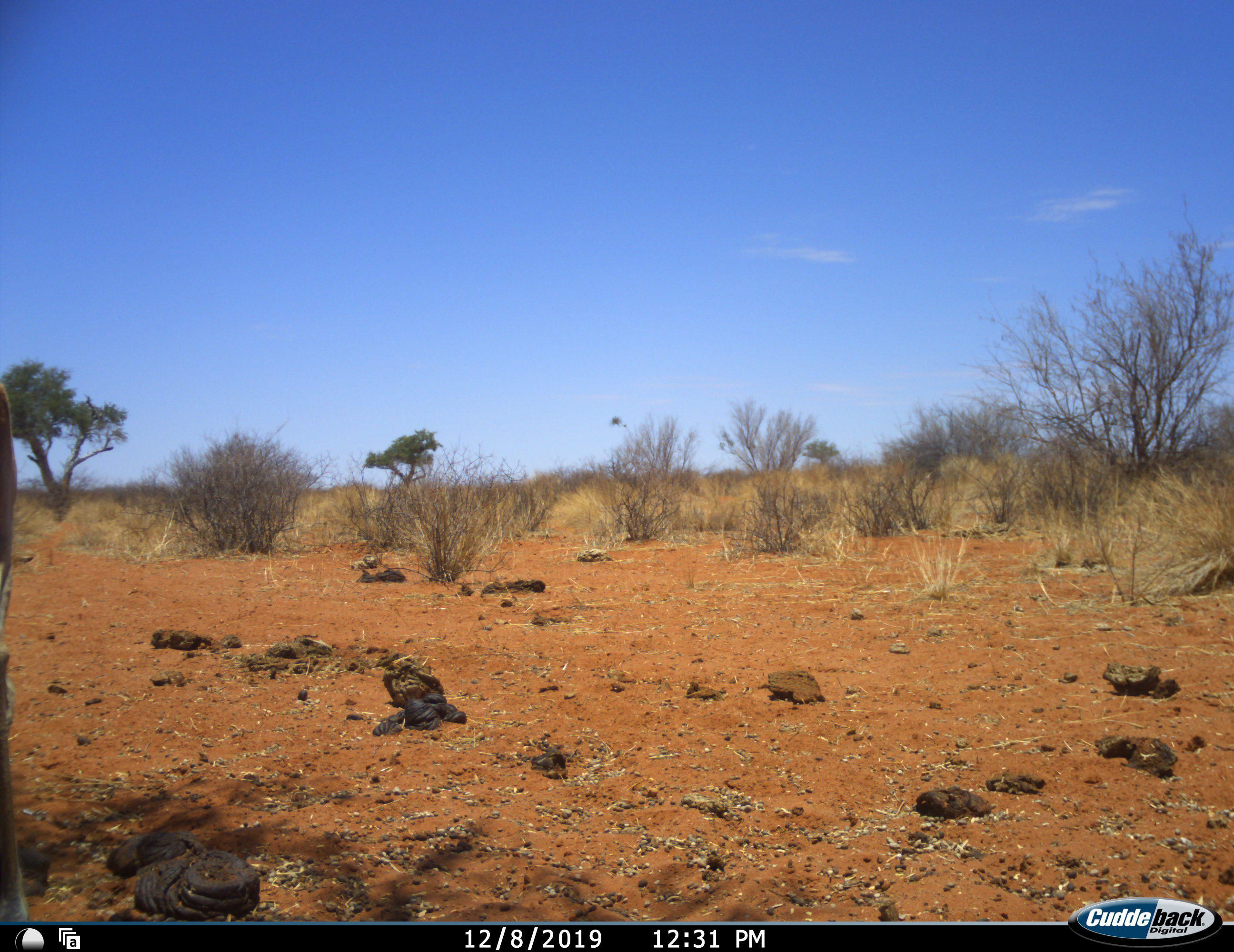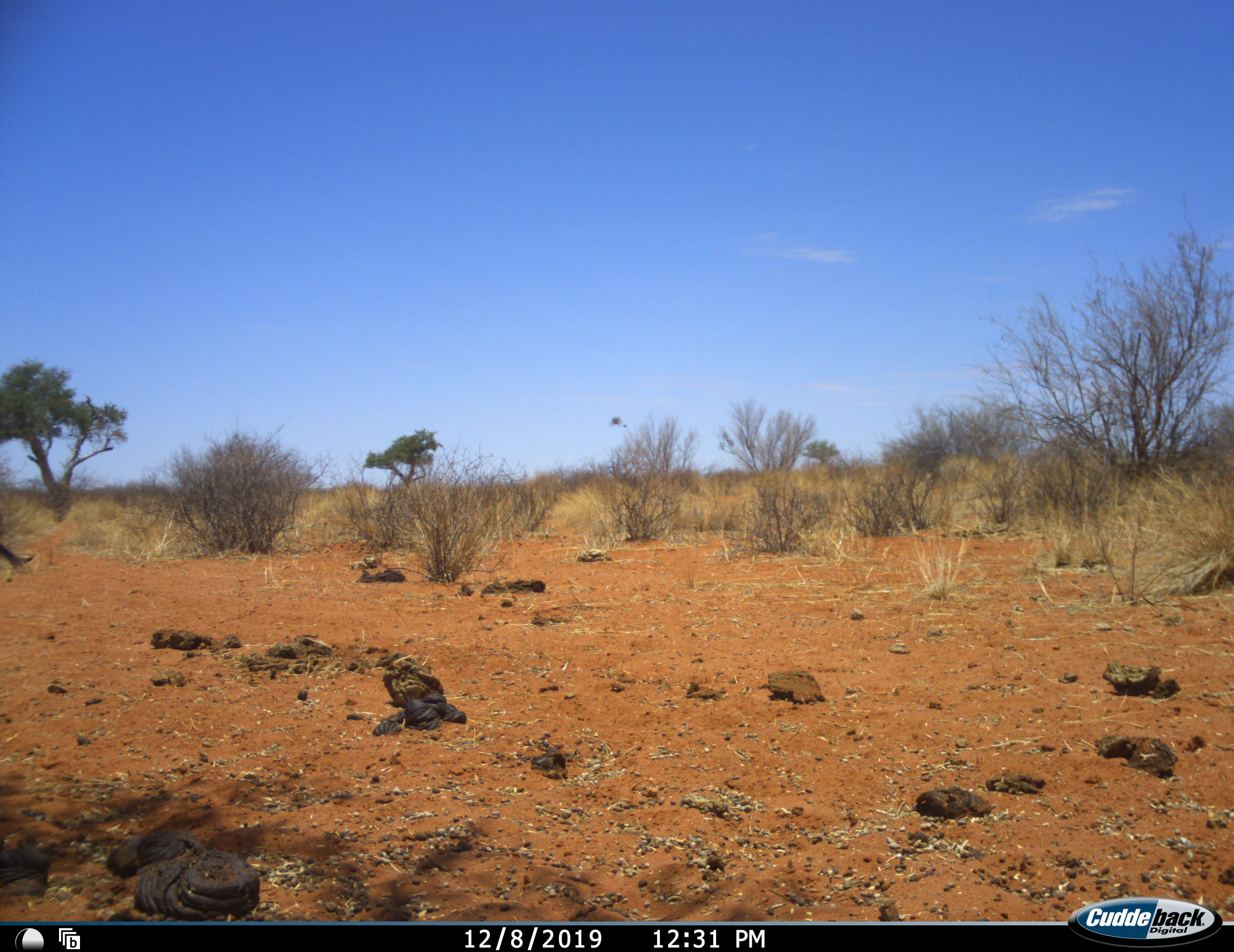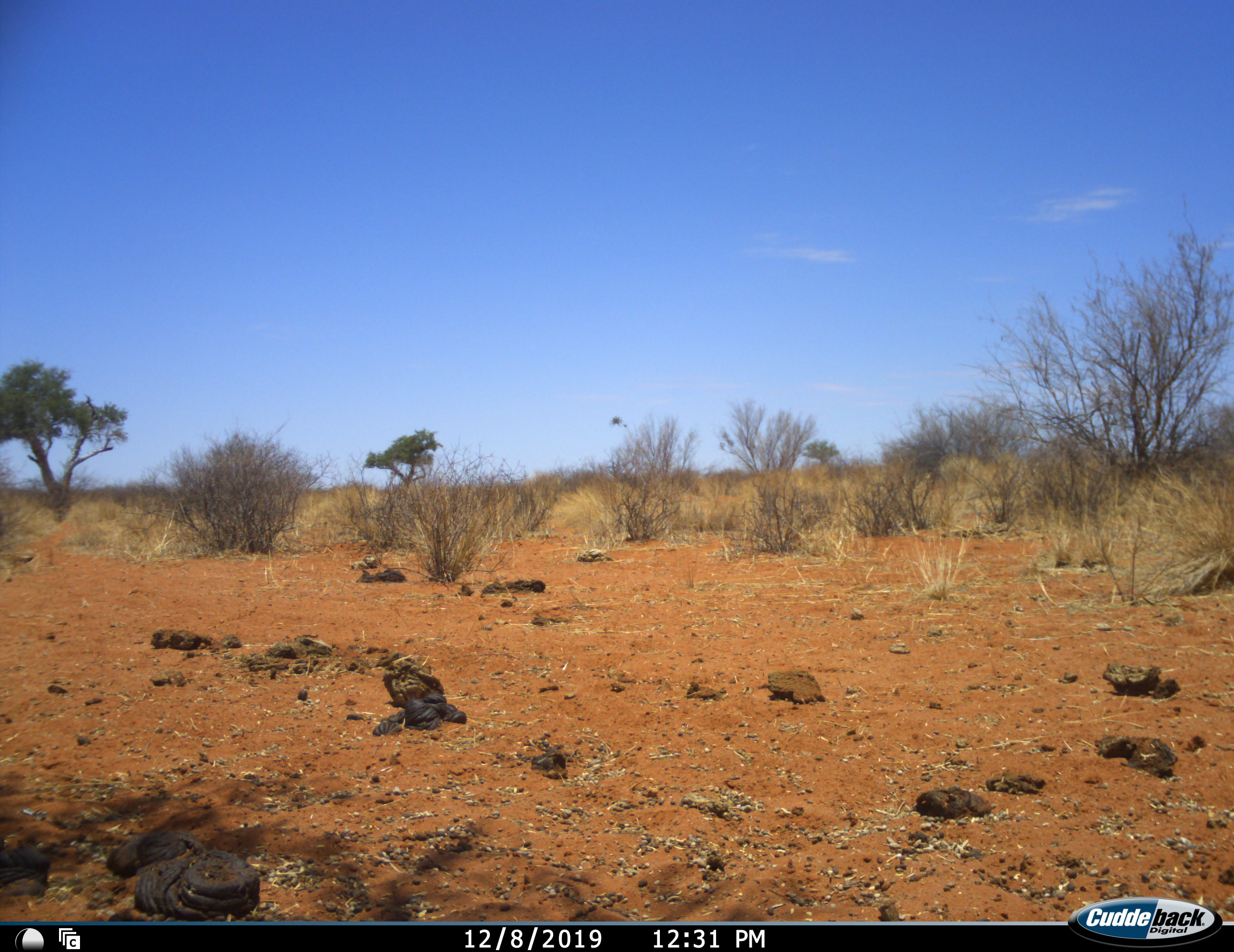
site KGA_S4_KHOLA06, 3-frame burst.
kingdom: Animalia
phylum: Chordata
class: Mammalia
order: Artiodactyla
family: Bovidae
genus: Antidorcas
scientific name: Antidorcas marsupialis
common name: springbok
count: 1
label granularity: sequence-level